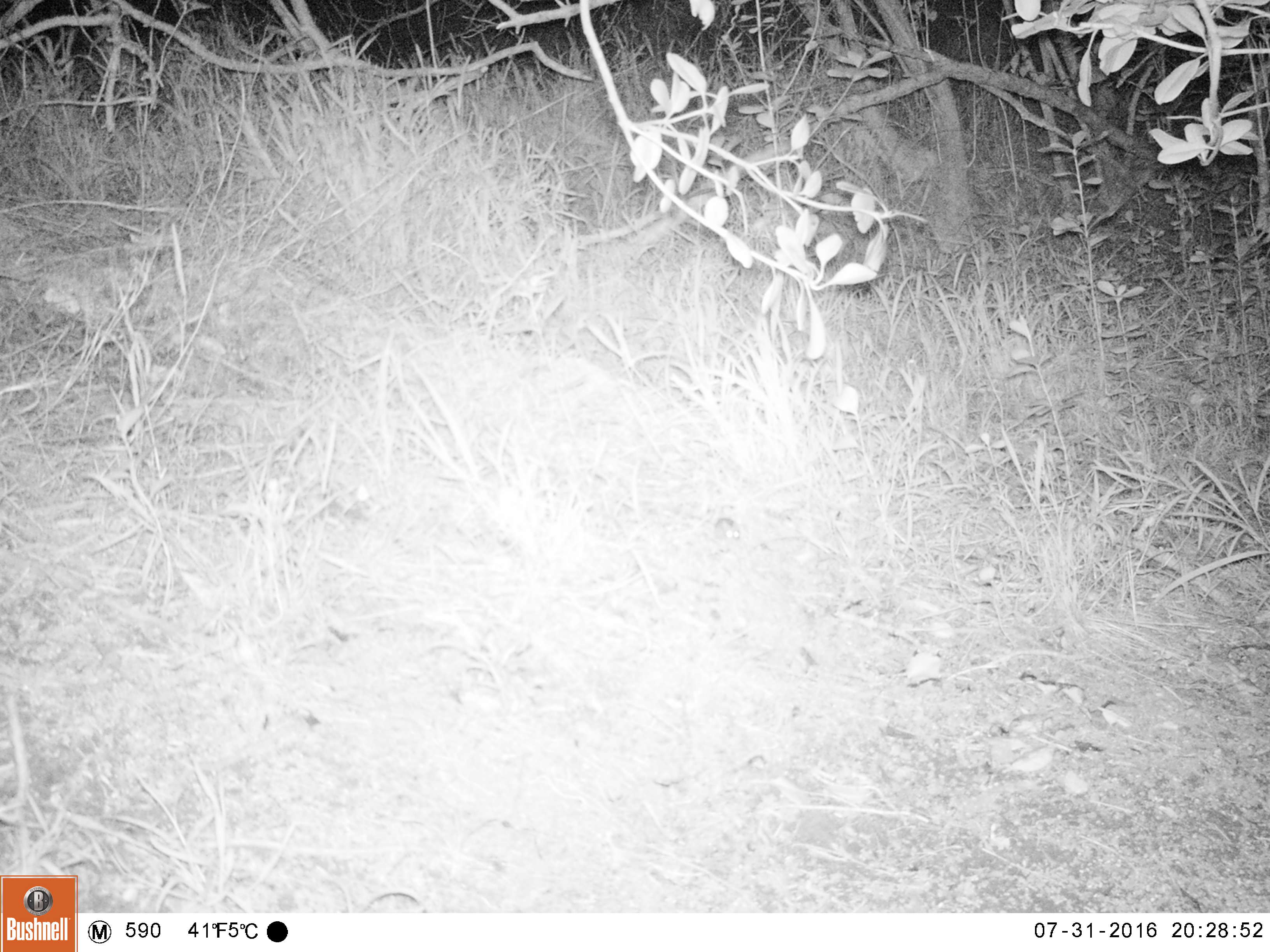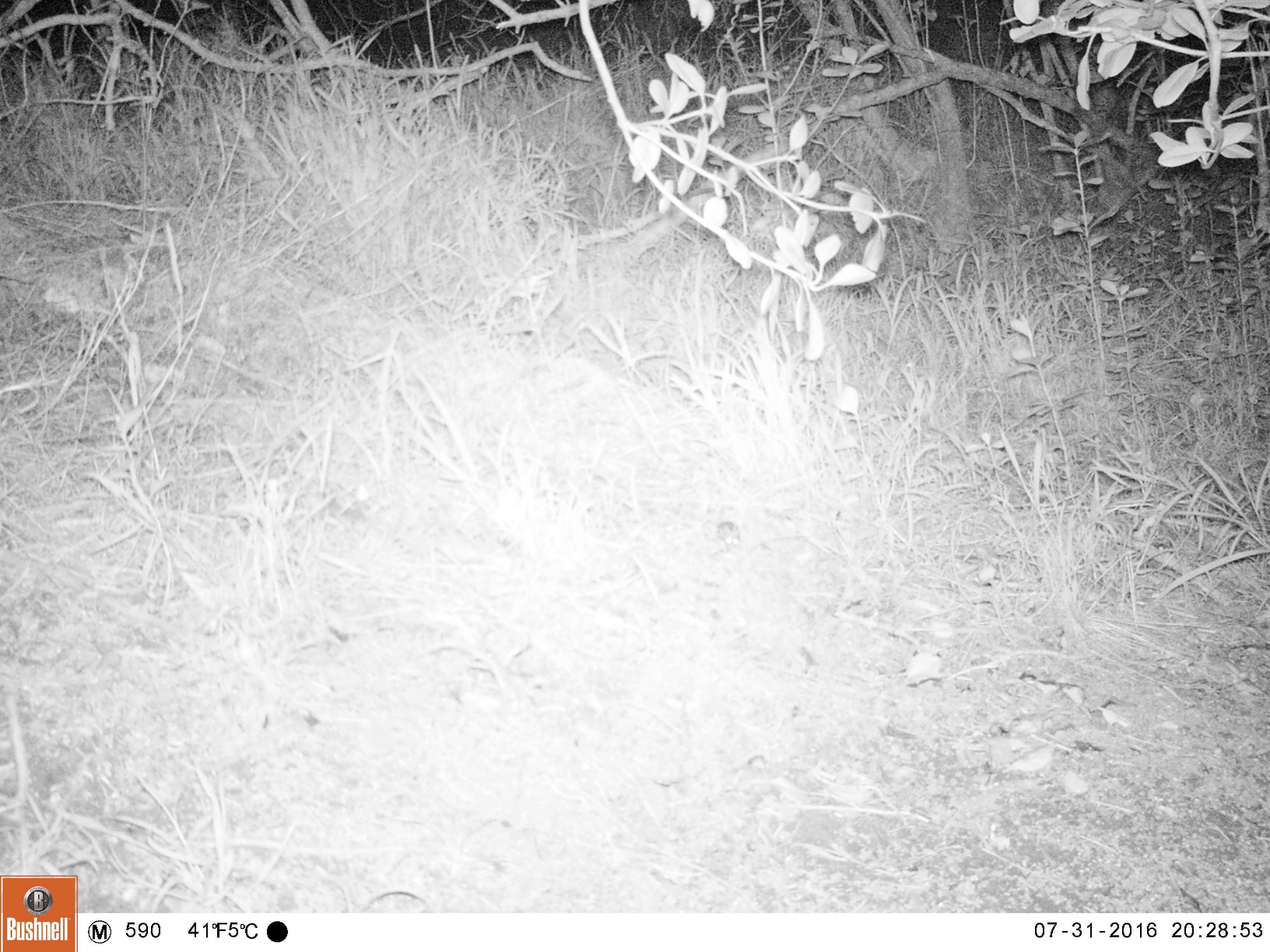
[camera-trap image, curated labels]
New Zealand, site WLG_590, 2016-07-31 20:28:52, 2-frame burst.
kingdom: Animalia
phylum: Chordata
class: Mammalia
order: Rodentia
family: Muridae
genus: Mus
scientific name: Mus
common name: mouse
Mouse (Mus).